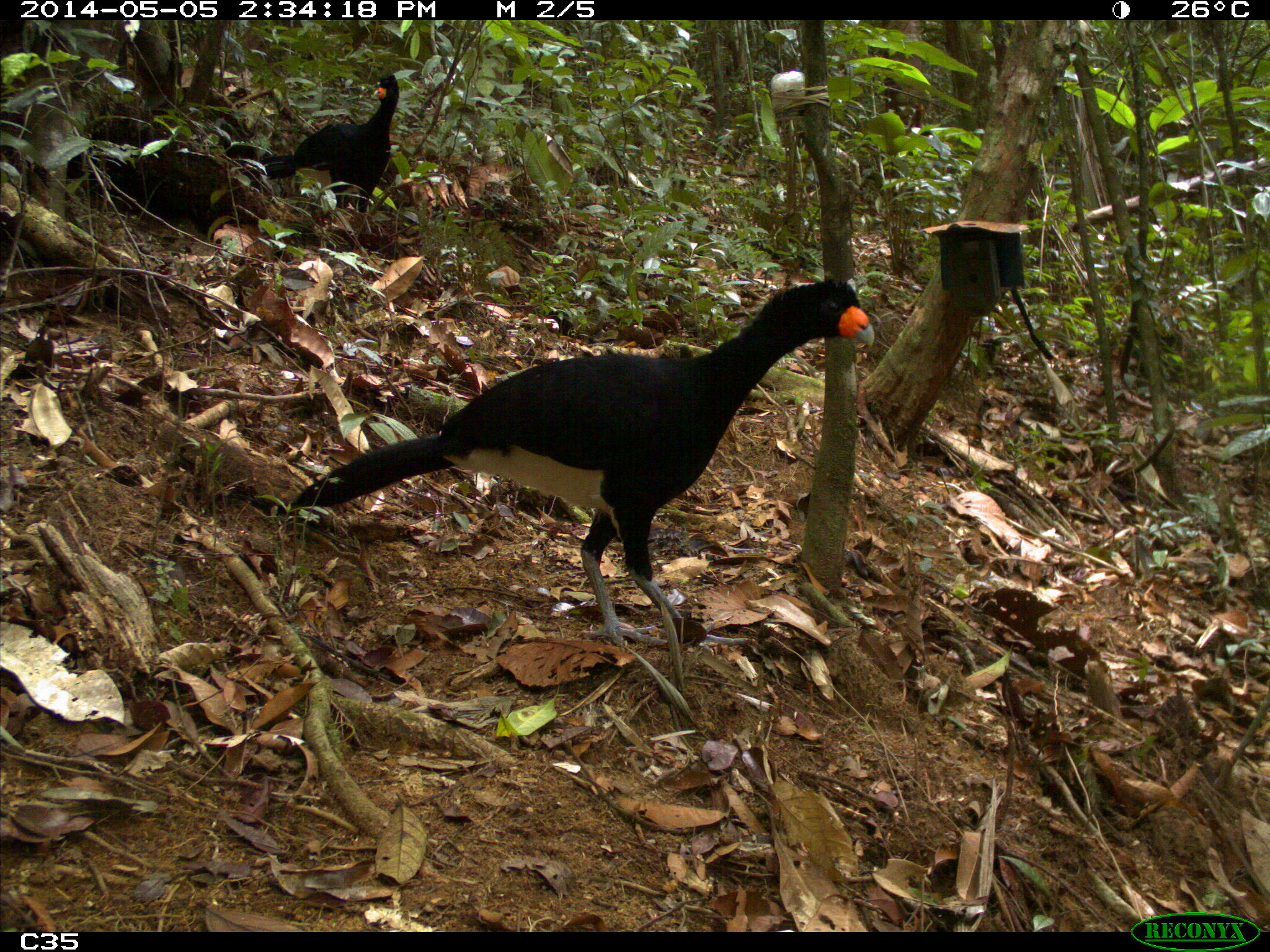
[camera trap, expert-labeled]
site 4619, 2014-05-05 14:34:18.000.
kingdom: Animalia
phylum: Chordata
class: Aves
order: Galliformes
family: Cracidae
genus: Crax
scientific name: Crax alector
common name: black curassow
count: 2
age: adult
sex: female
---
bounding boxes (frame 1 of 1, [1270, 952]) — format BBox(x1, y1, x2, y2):
crax alector: BBox(287, 277, 876, 654); BBox(257, 72, 400, 240)